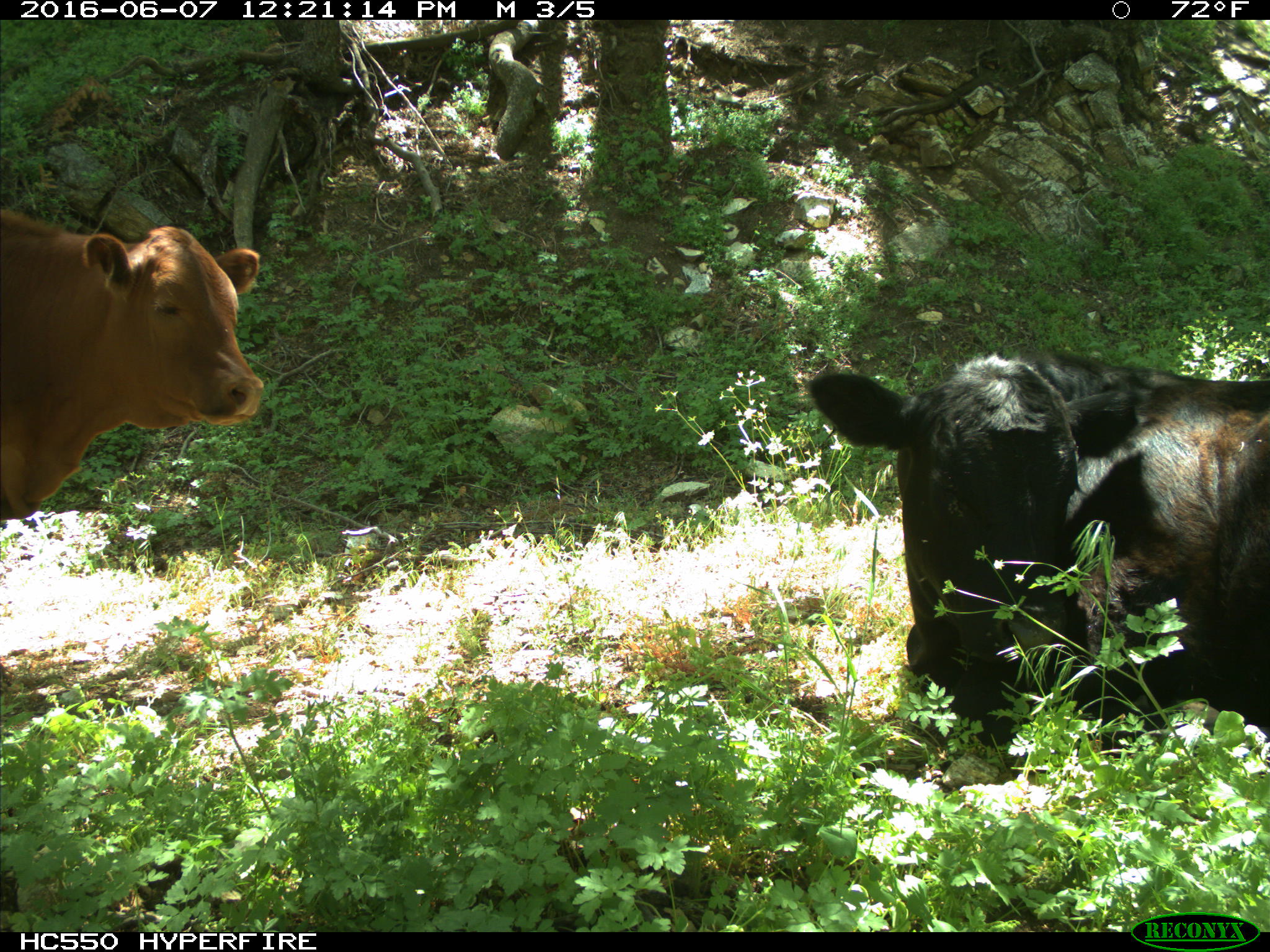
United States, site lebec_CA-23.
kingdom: Animalia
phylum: Chordata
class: Mammalia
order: Artiodactyla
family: Bovidae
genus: Bos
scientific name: Bos taurus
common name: domestic cow